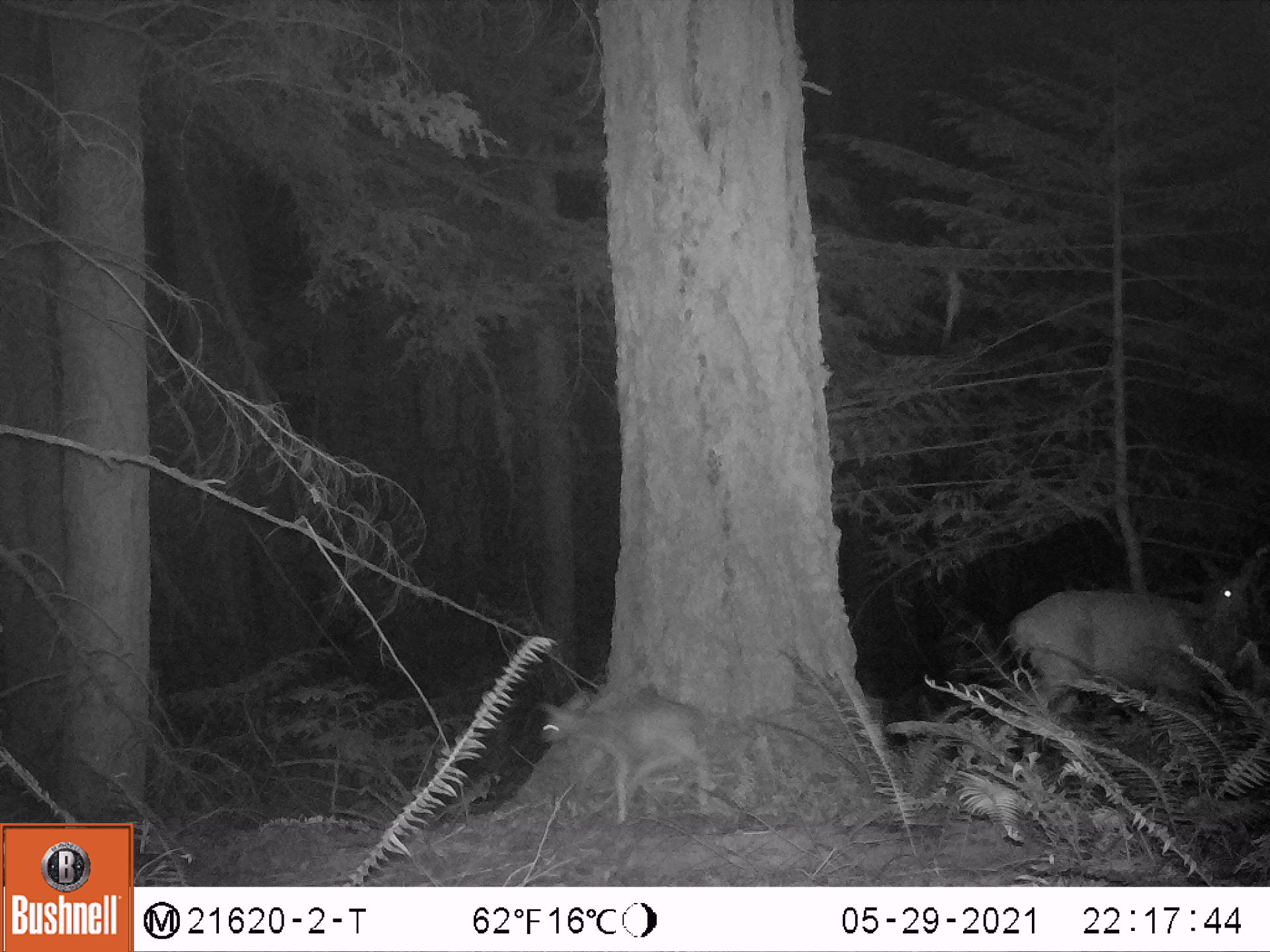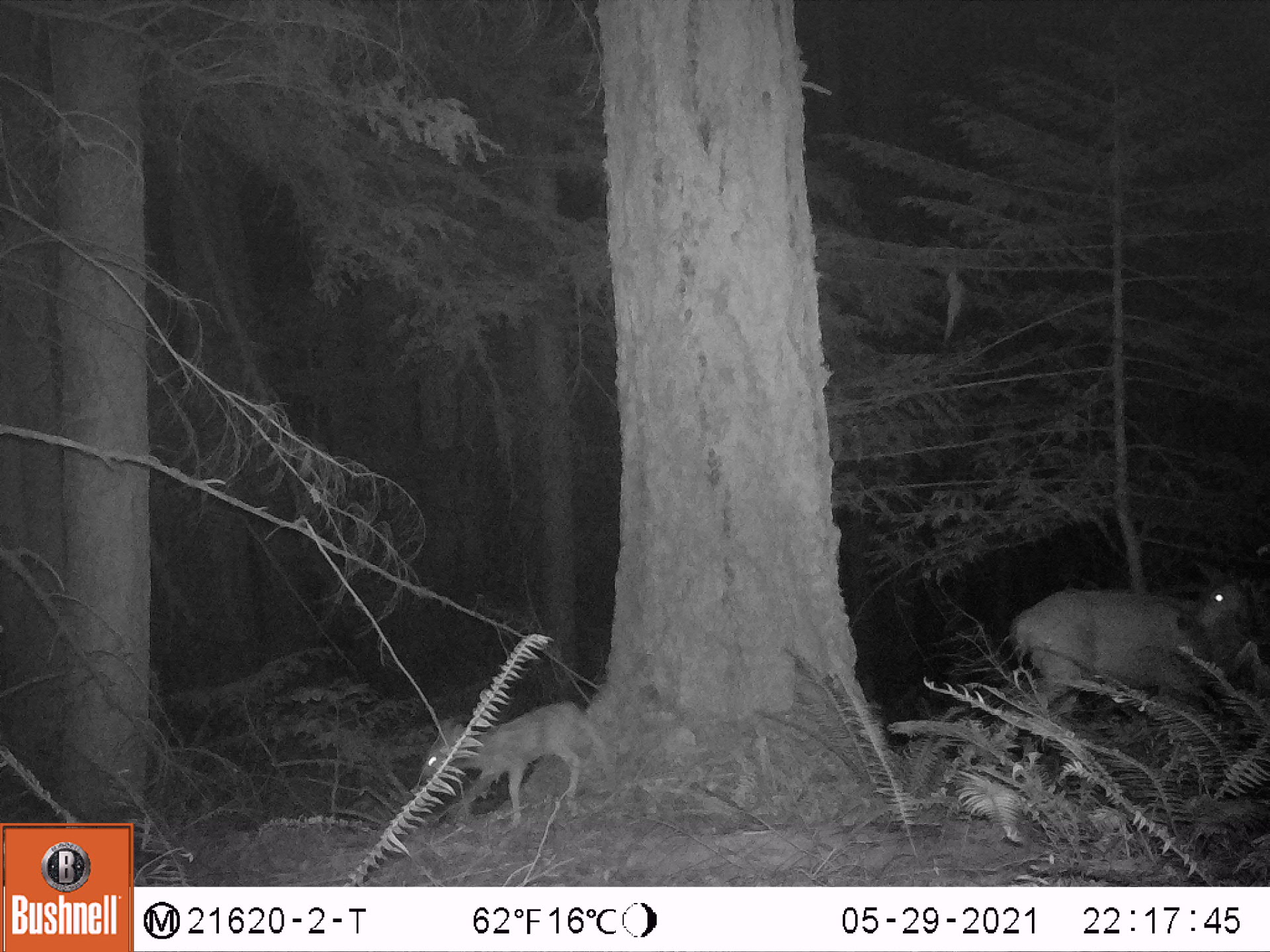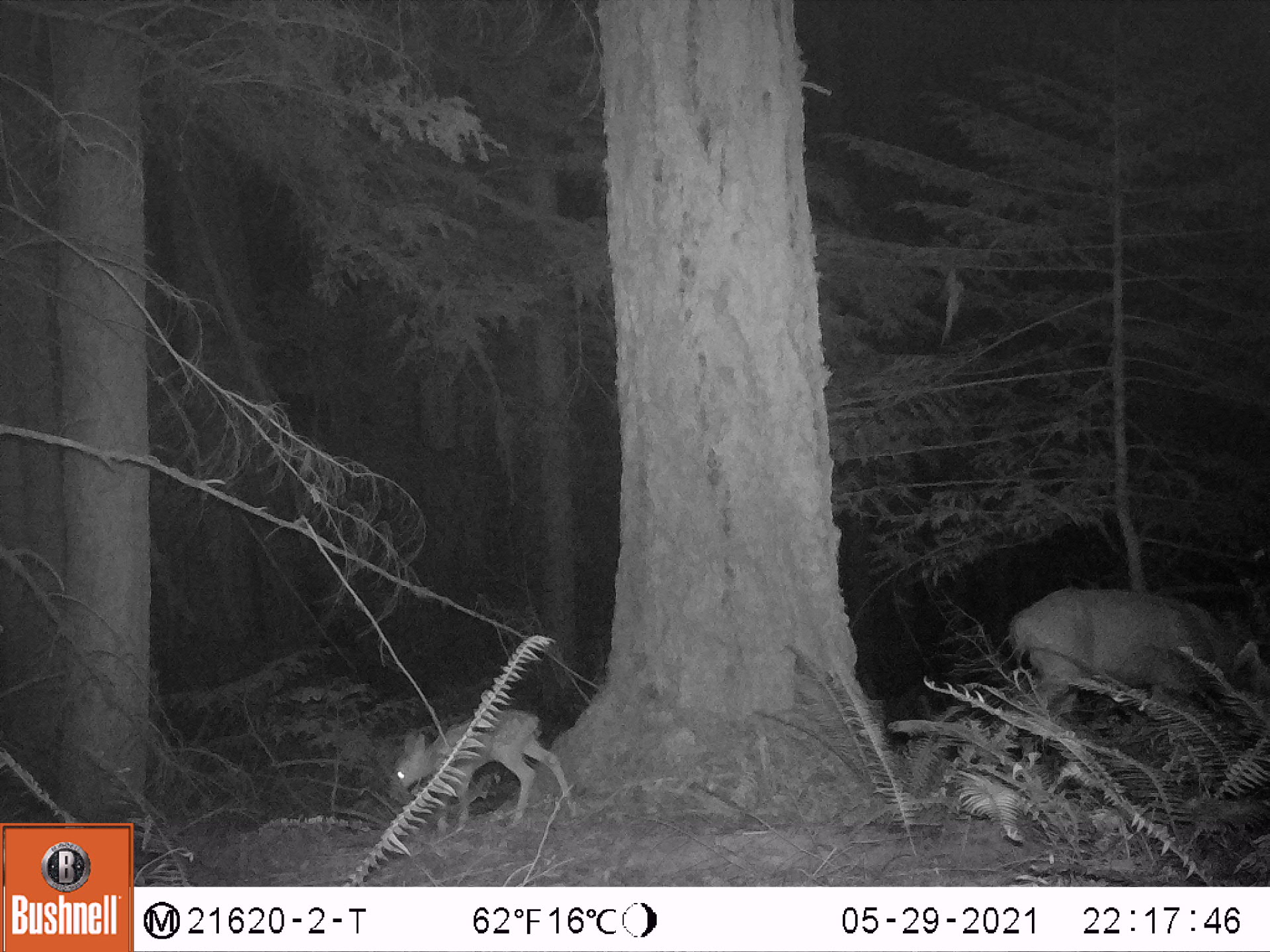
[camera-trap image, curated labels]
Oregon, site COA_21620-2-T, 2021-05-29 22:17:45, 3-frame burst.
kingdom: Animalia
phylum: Chordata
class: Mammalia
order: Artiodactyla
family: Cervidae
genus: Odocoileus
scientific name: Odocoileus hemionus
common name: black-tailed deer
Black-tailed deer (Odocoileus hemionus).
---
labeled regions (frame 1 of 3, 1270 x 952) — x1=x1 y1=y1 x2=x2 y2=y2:
black-tailed deer: x1=972 y1=542 x2=1267 y2=800; x1=524 y1=671 x2=740 y2=839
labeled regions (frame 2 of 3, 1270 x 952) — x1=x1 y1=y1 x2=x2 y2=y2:
black-tailed deer: x1=995 y1=553 x2=1266 y2=803; x1=397 y1=685 x2=636 y2=828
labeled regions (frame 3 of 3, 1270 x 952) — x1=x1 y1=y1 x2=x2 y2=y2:
black-tailed deer: x1=991 y1=577 x2=1269 y2=780; x1=377 y1=702 x2=593 y2=842